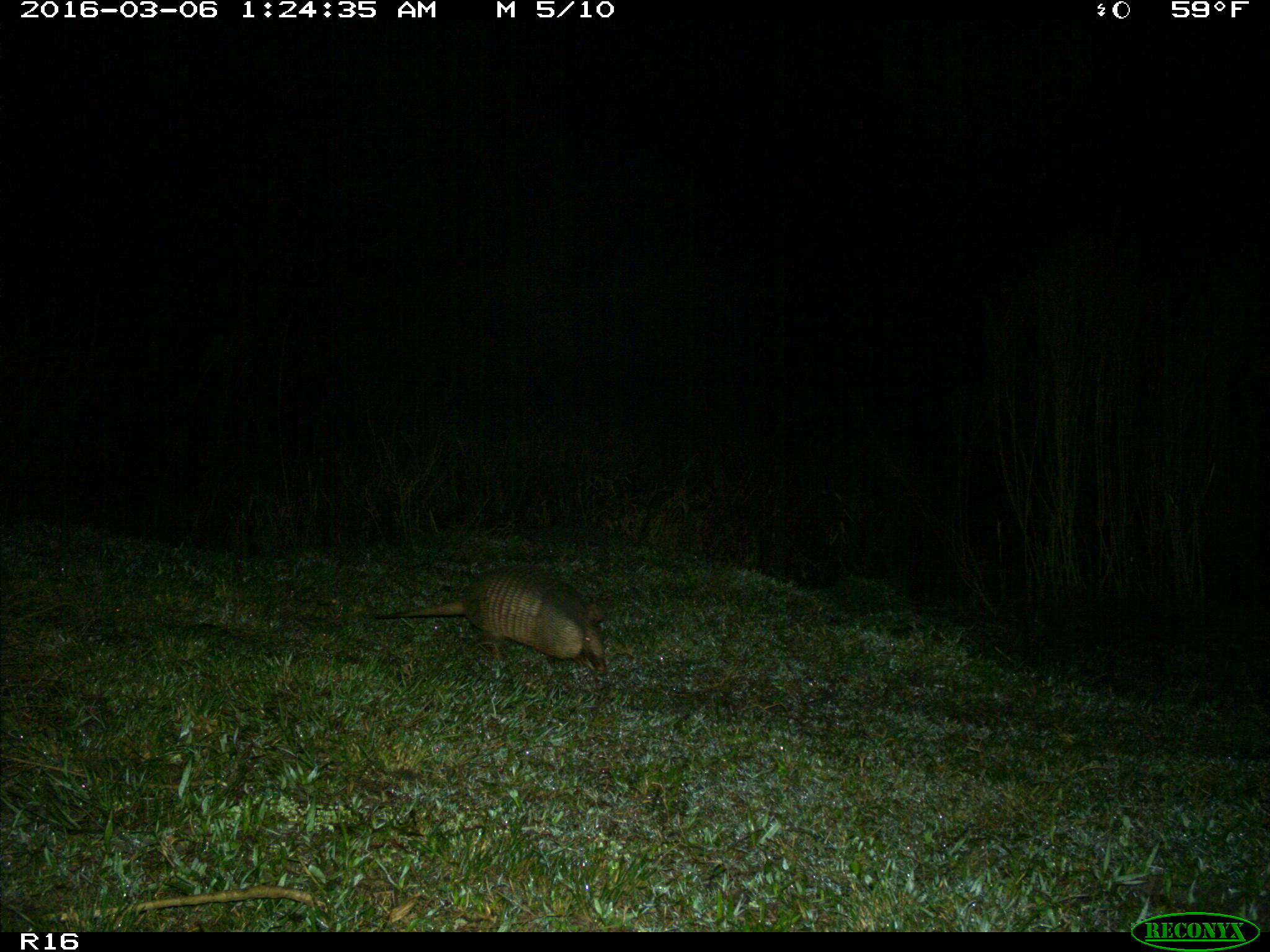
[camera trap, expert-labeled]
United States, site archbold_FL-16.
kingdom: Animalia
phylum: Chordata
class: Mammalia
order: Cingulata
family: Dasypodidae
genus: Dasypus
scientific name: Dasypus novemcinctus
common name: nine-banded armadillo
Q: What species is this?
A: Dasypus novemcinctus (nine-banded armadillo).